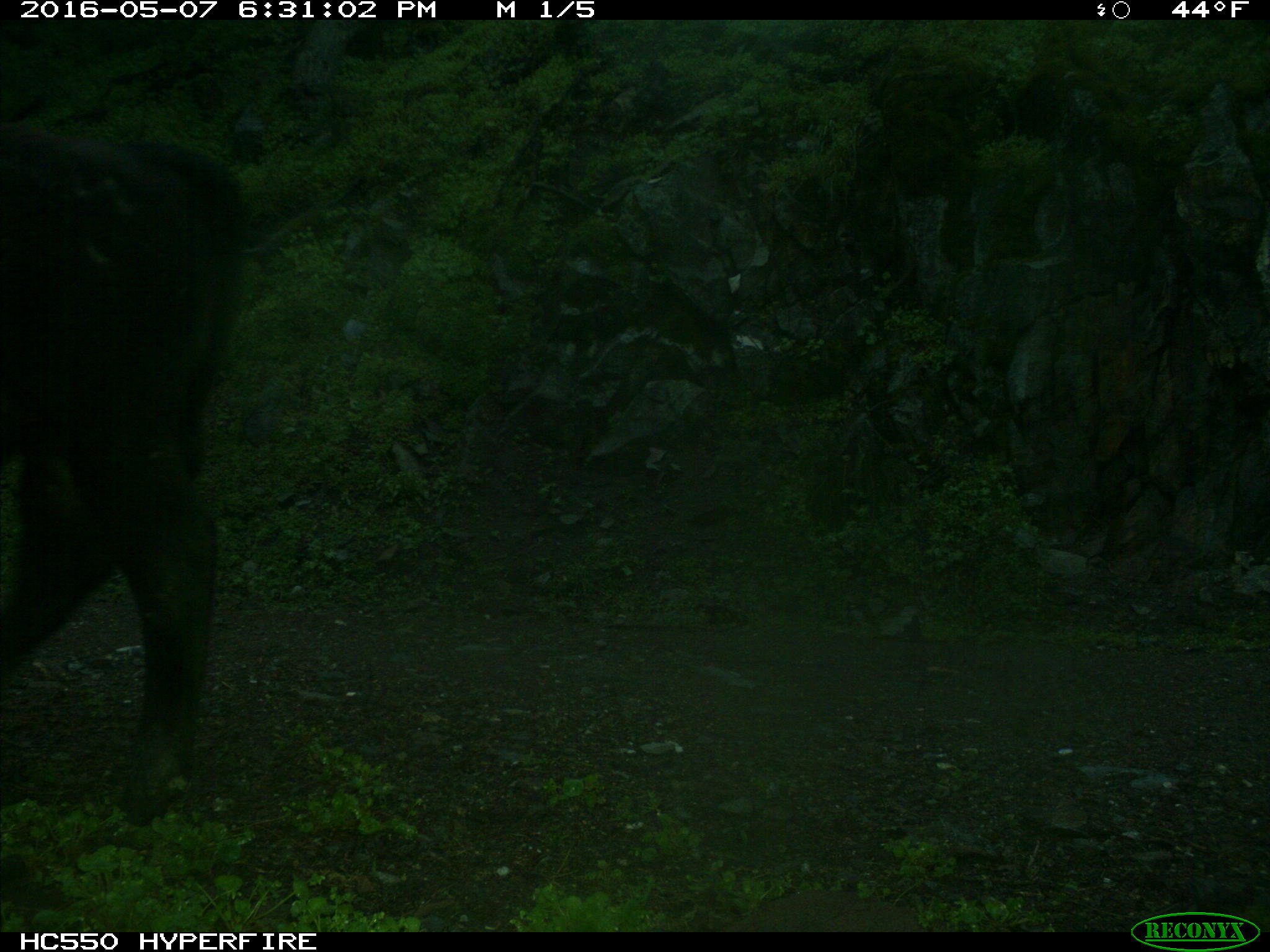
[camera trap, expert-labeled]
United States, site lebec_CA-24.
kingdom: Animalia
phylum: Chordata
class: Mammalia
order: Artiodactyla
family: Bovidae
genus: Bos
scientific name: Bos taurus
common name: domestic cow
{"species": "Bos taurus (domestic cow)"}